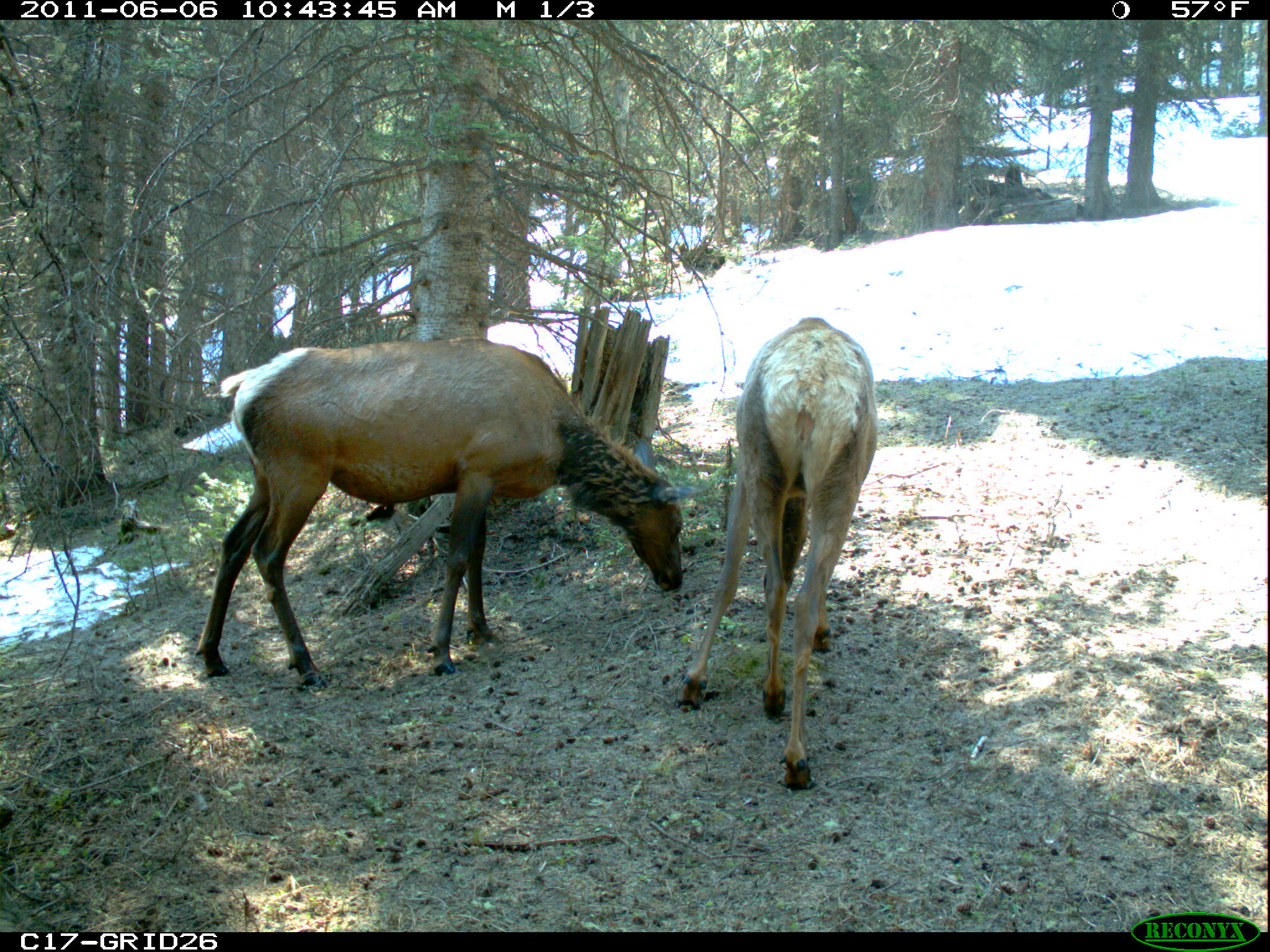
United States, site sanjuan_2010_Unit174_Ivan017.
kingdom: Animalia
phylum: Chordata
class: Mammalia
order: Artiodactyla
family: Cervidae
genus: Cervus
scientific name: Cervus elaphus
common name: red deer